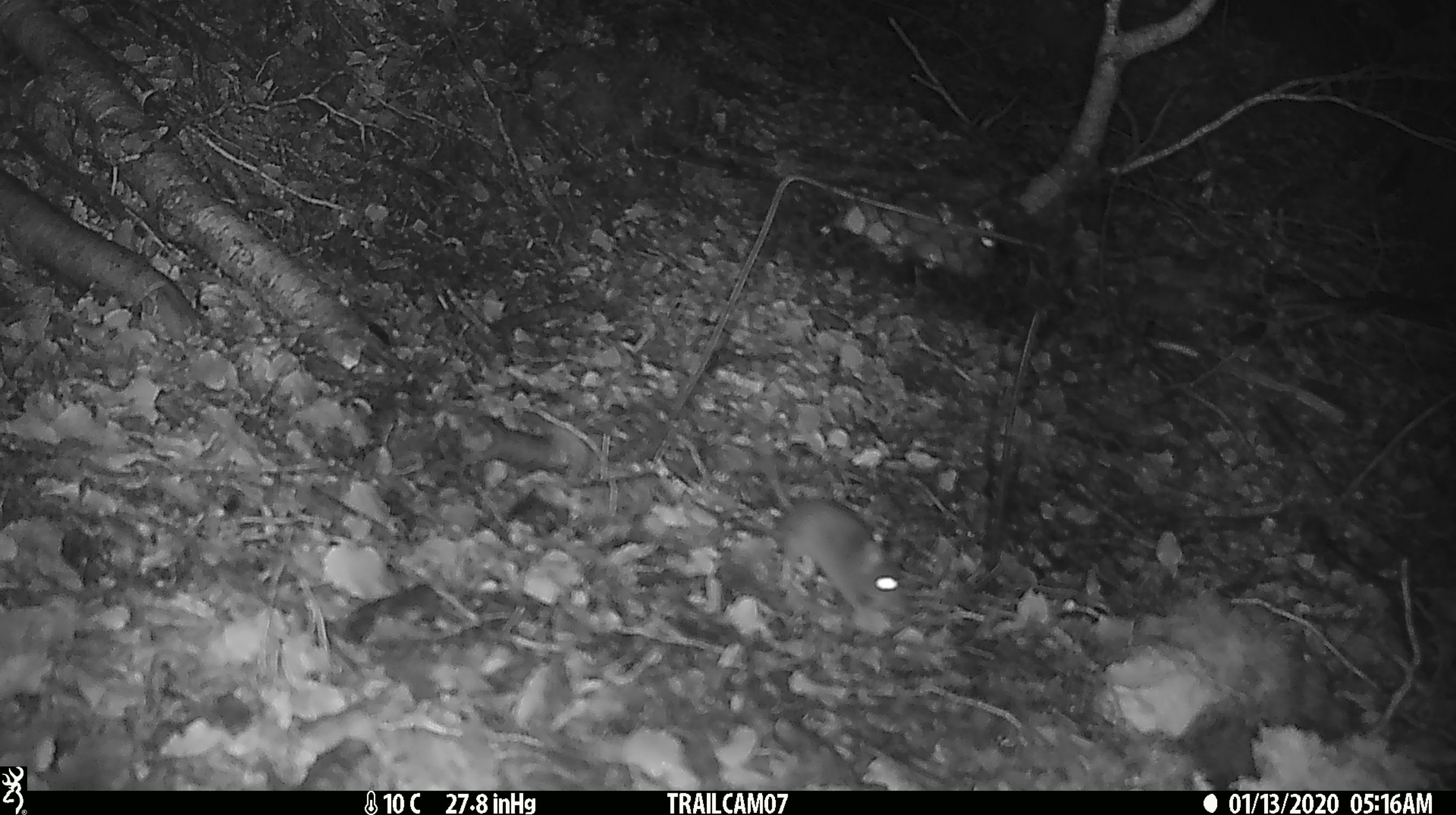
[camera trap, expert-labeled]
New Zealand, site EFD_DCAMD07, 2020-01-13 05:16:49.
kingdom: Animalia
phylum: Chordata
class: Mammalia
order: Rodentia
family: Muridae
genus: Mus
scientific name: Mus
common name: mouse